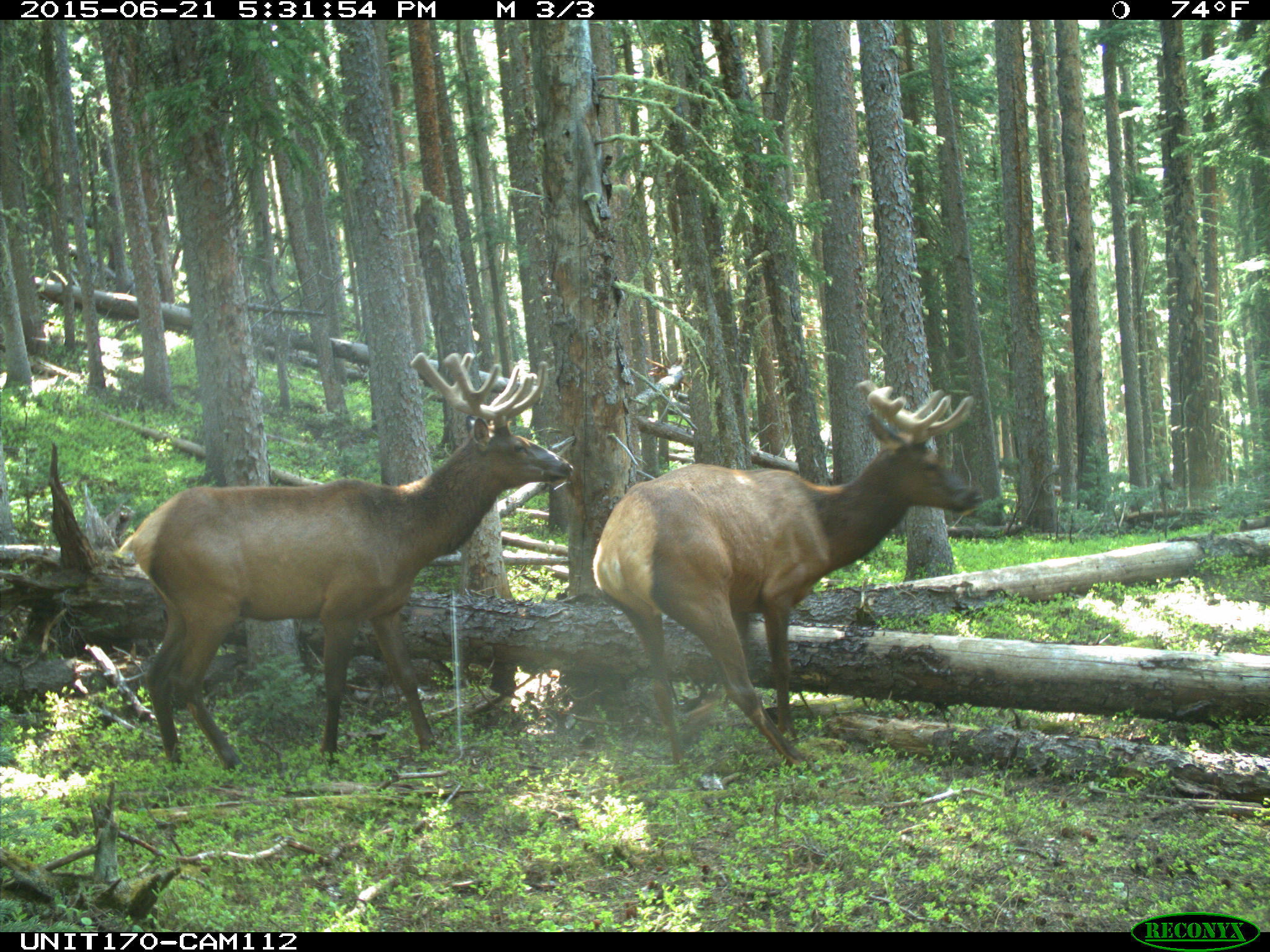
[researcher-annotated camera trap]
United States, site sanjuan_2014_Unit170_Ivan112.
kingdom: Animalia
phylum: Chordata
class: Mammalia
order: Artiodactyla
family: Cervidae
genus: Cervus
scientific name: Cervus elaphus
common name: red deer